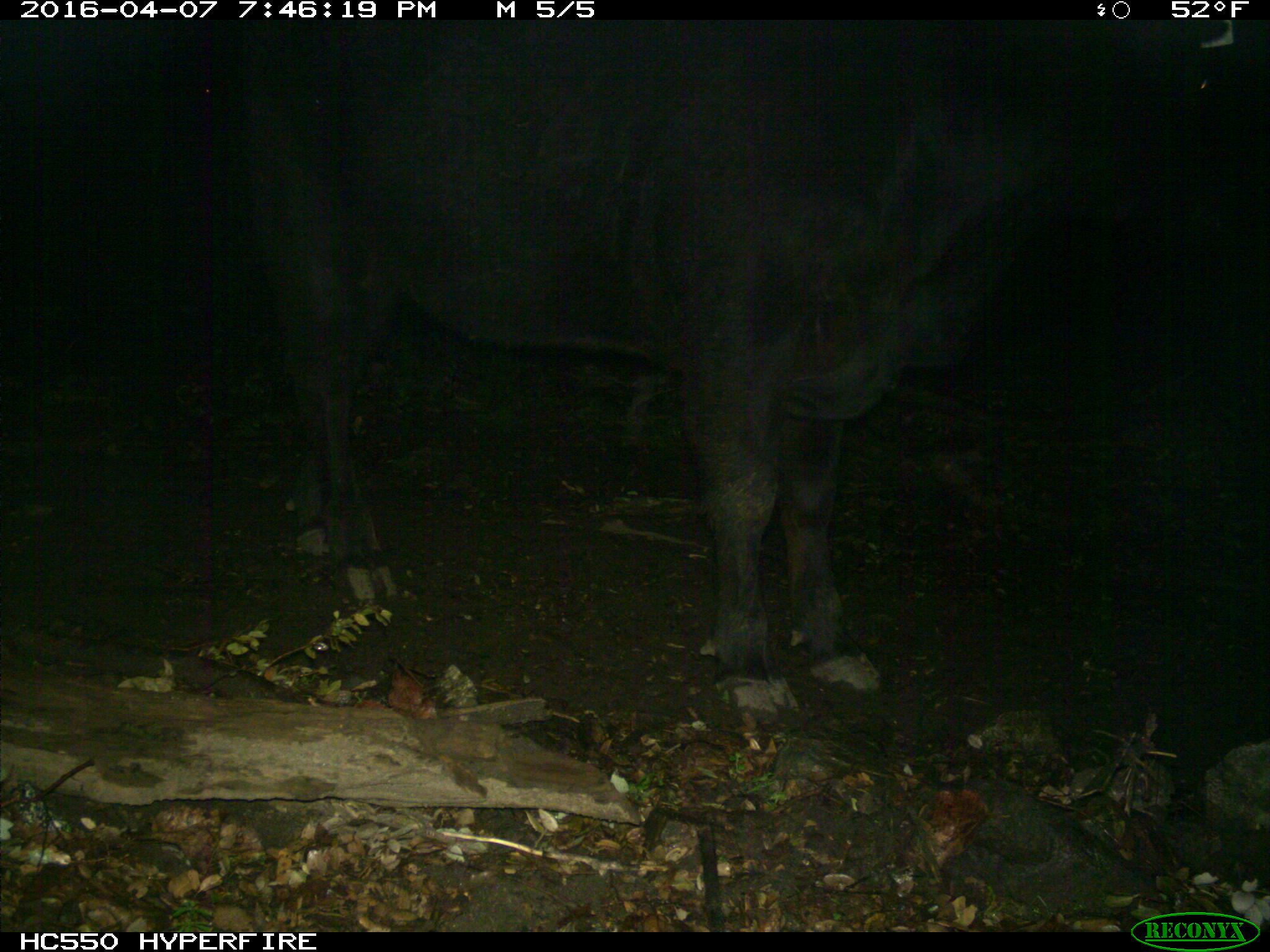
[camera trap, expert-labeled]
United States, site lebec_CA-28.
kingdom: Animalia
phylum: Chordata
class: Mammalia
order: Artiodactyla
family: Bovidae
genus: Bos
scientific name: Bos taurus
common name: domestic cow